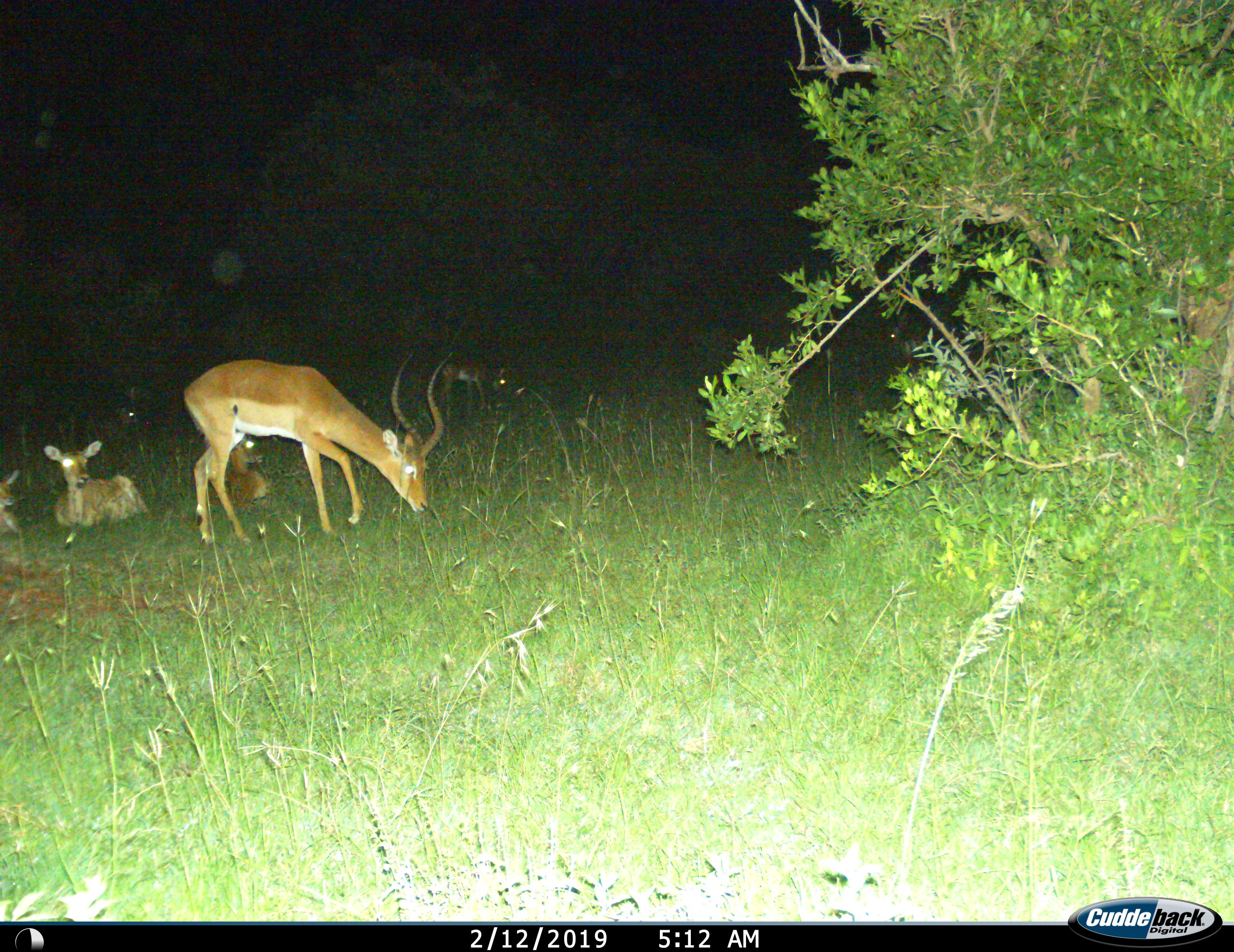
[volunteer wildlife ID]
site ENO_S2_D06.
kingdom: Animalia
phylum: Chordata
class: Mammalia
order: Artiodactyla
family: Bovidae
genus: Aepyceros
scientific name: Aepyceros melampus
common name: impala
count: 7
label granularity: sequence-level